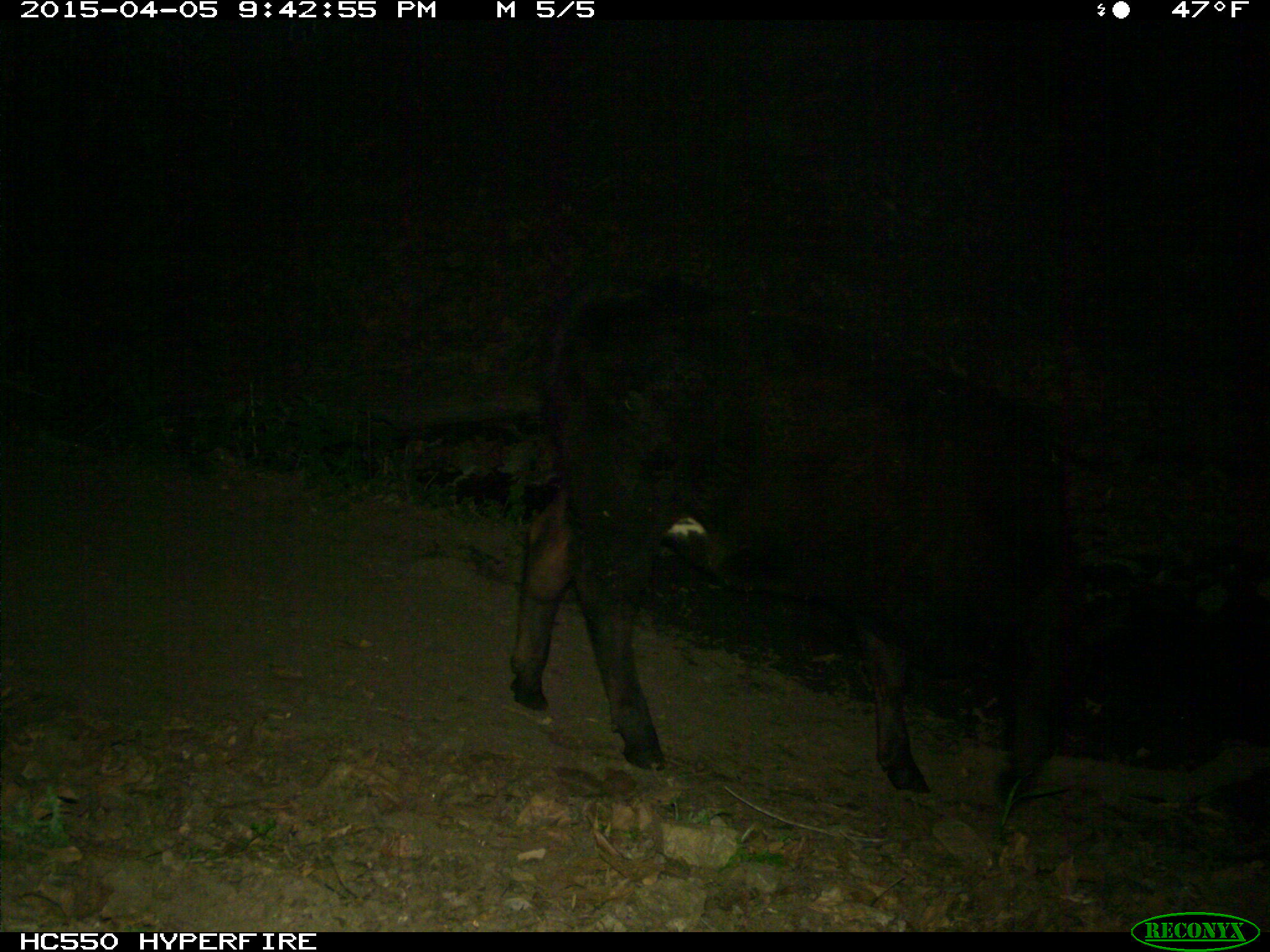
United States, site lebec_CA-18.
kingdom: Animalia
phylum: Chordata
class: Mammalia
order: Artiodactyla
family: Bovidae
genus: Bos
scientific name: Bos taurus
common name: domestic cow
Bos taurus (domestic cow).